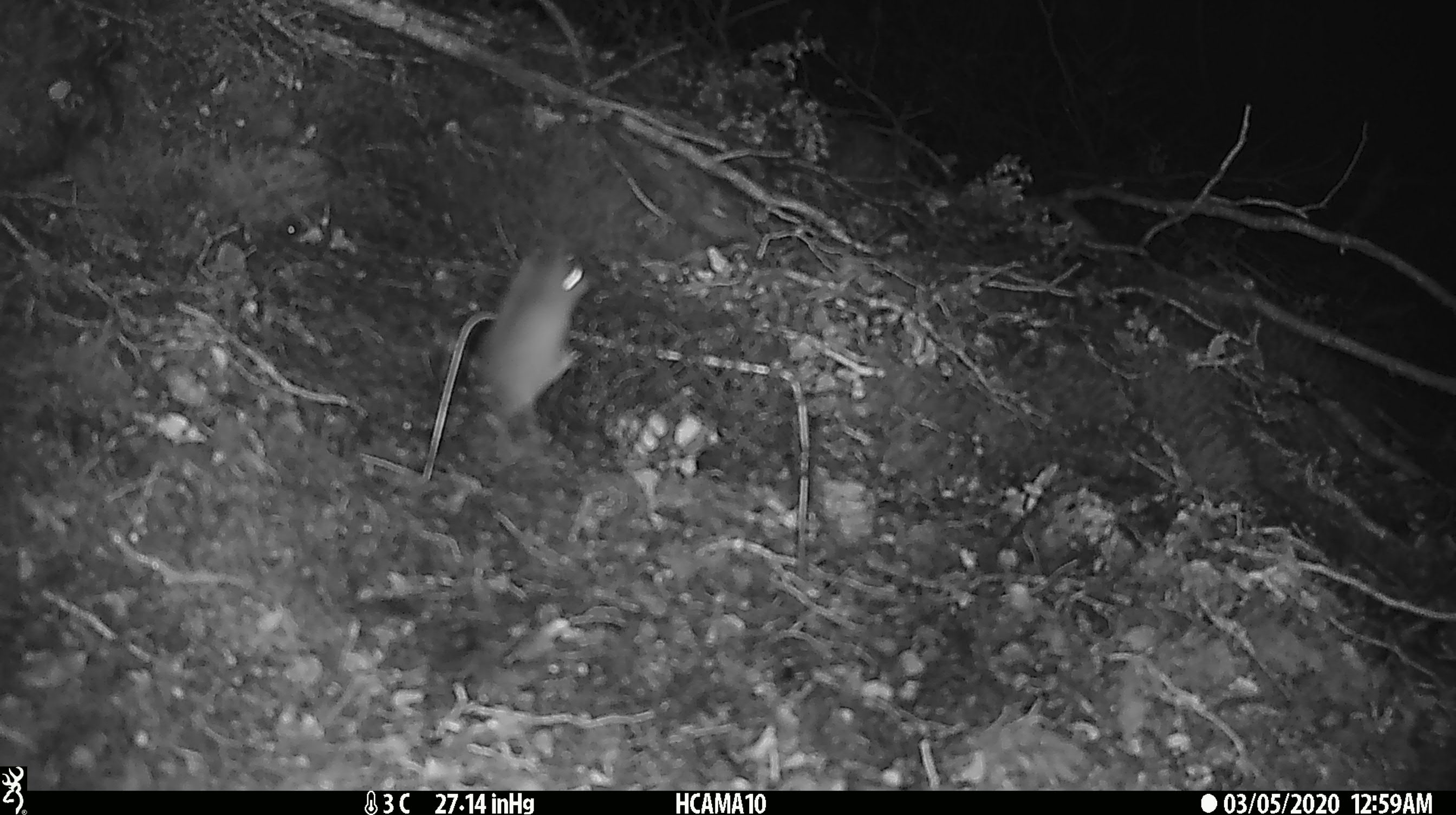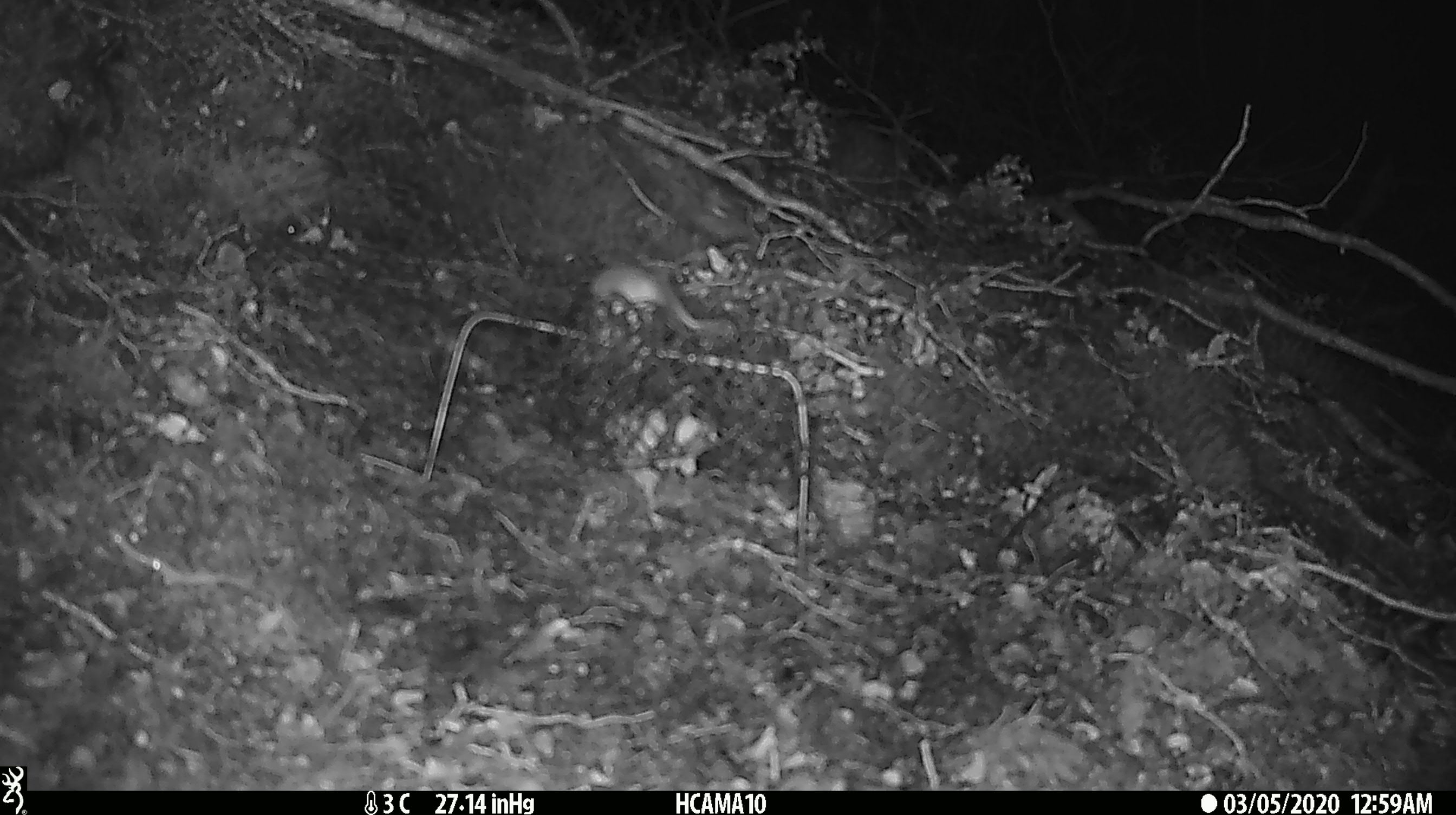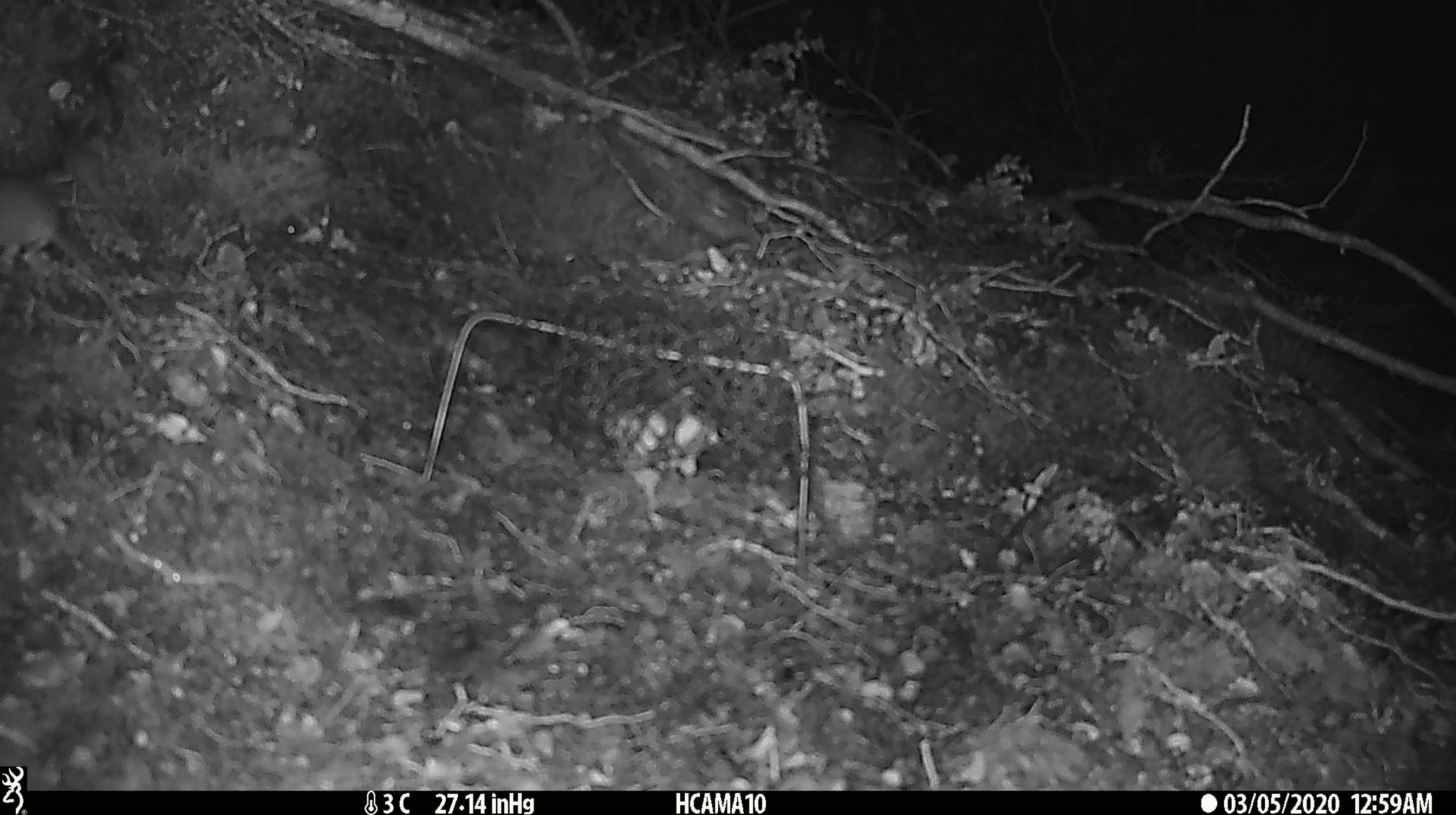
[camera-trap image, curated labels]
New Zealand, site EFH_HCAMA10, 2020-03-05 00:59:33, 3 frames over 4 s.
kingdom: Animalia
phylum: Chordata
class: Mammalia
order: Rodentia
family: Muridae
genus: Mus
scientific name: Mus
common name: mouse